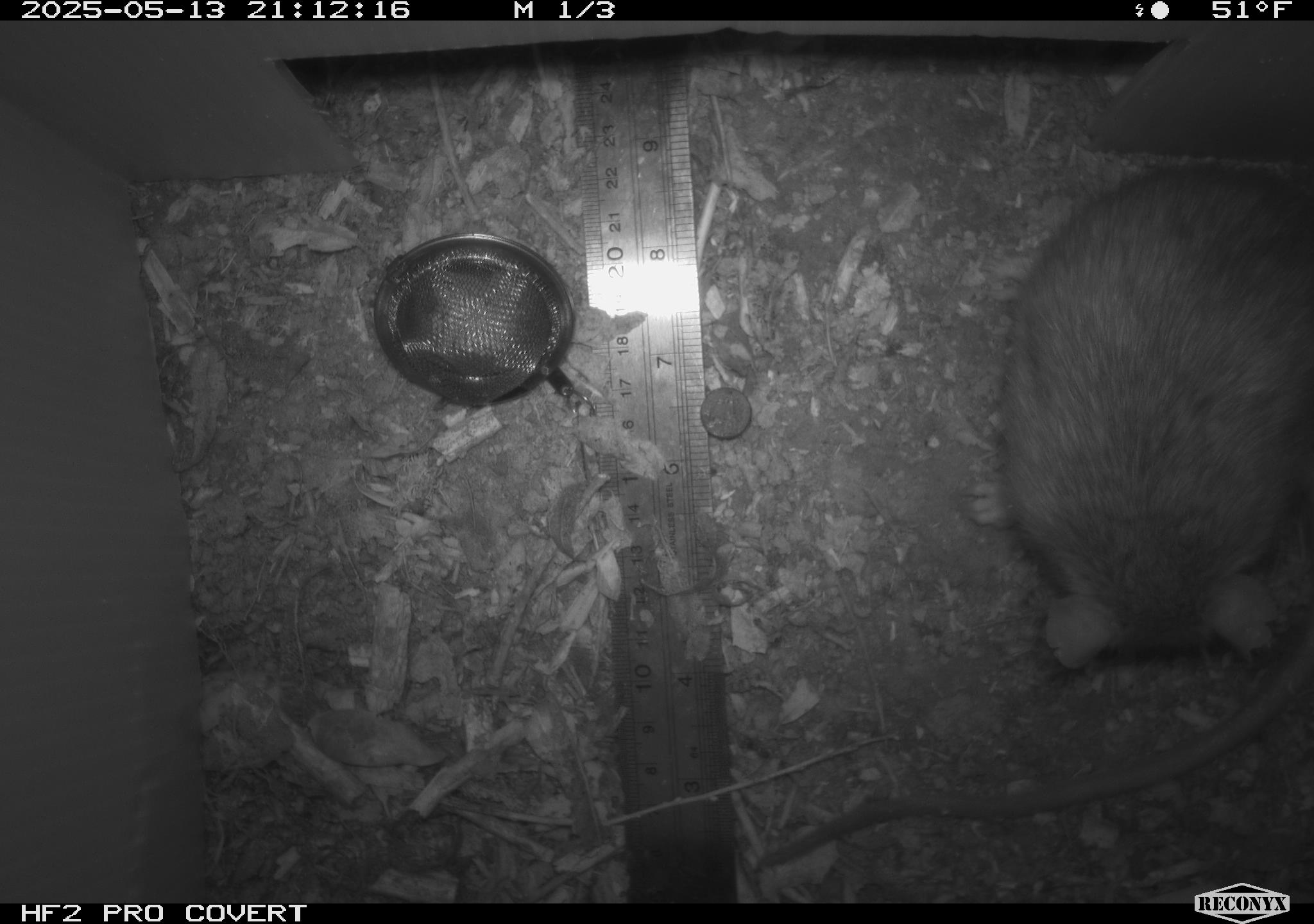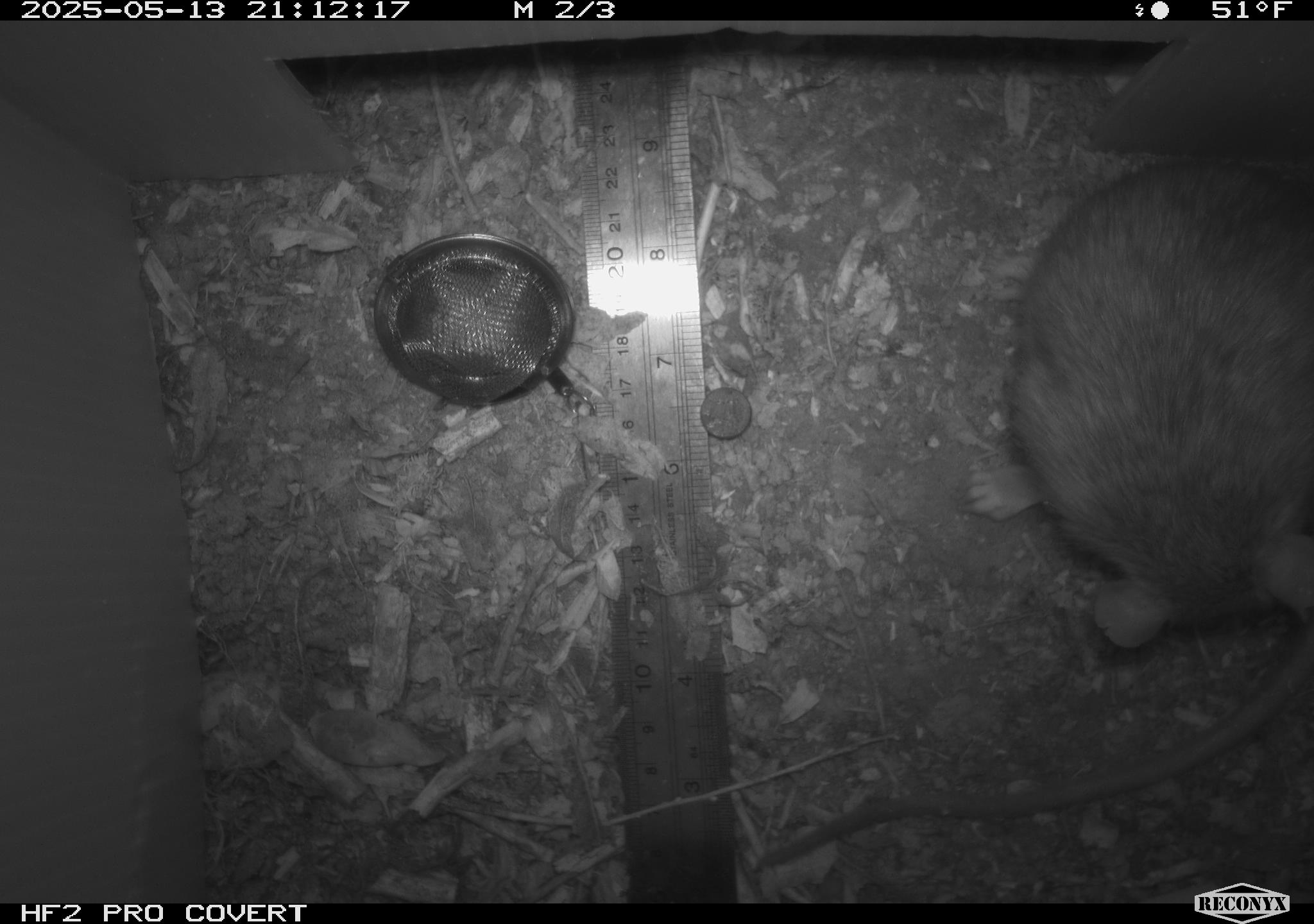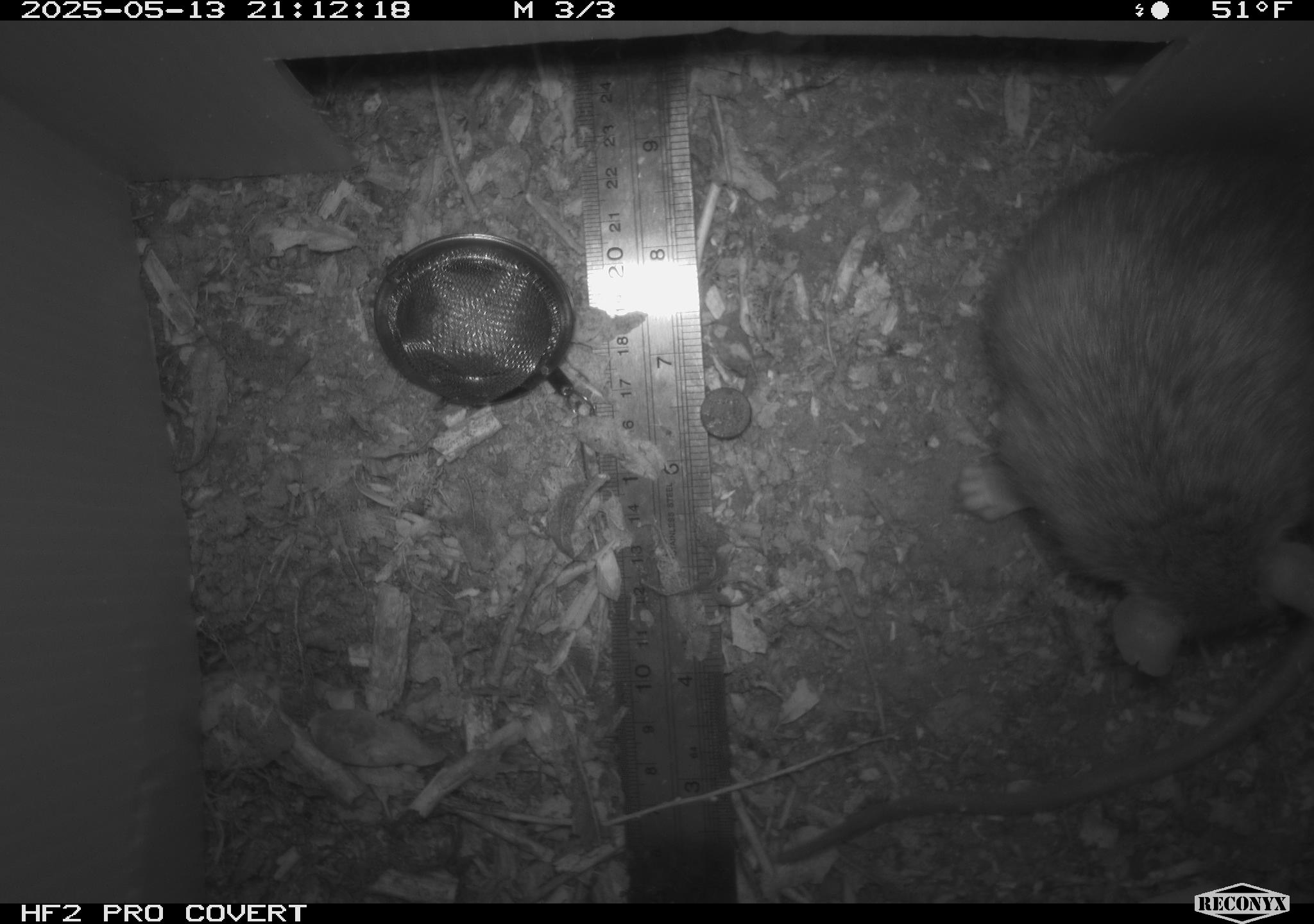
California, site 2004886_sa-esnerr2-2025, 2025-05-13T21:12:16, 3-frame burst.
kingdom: Animalia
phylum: Chordata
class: Mammalia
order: Rodentia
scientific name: Rodentia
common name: rodent